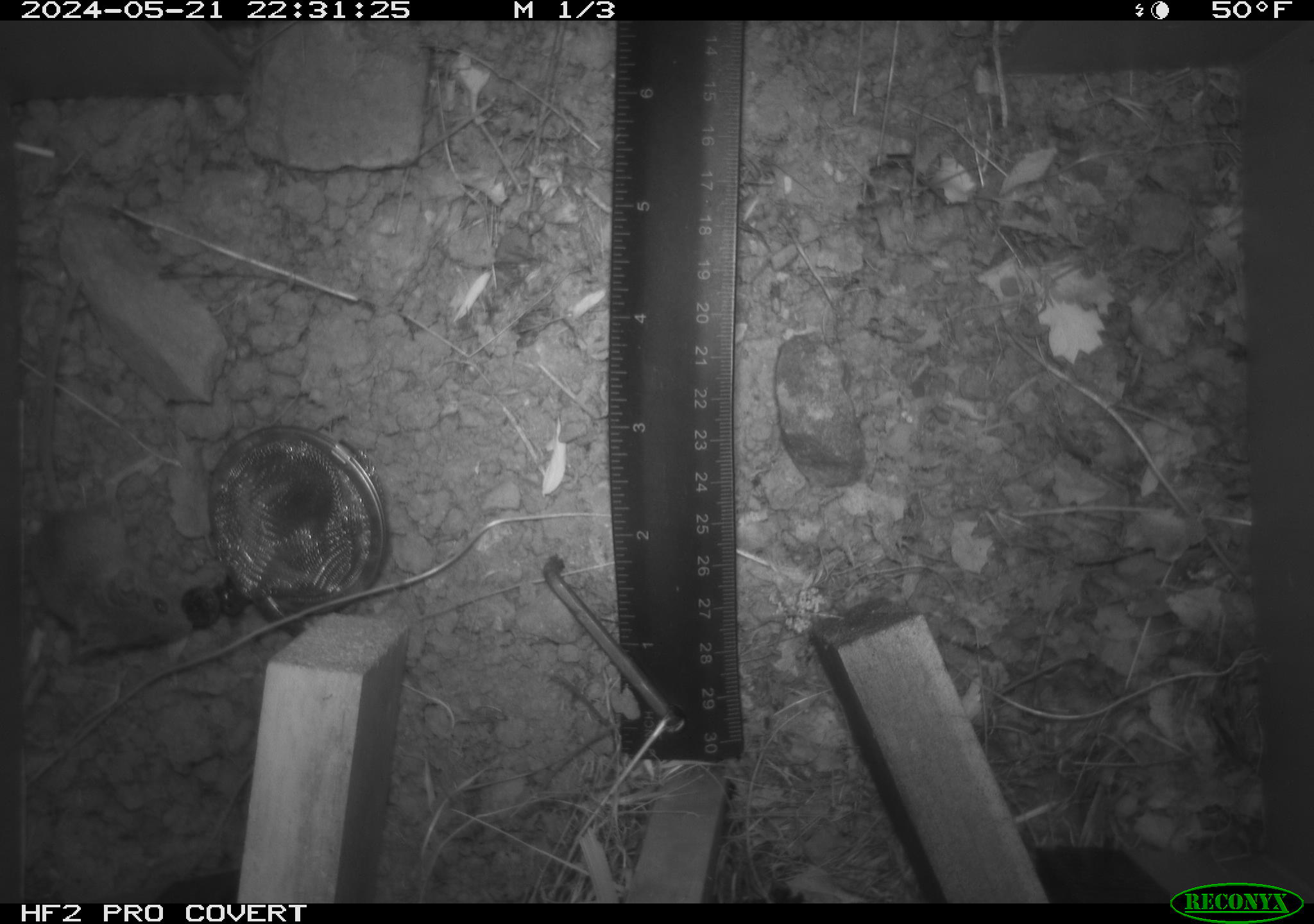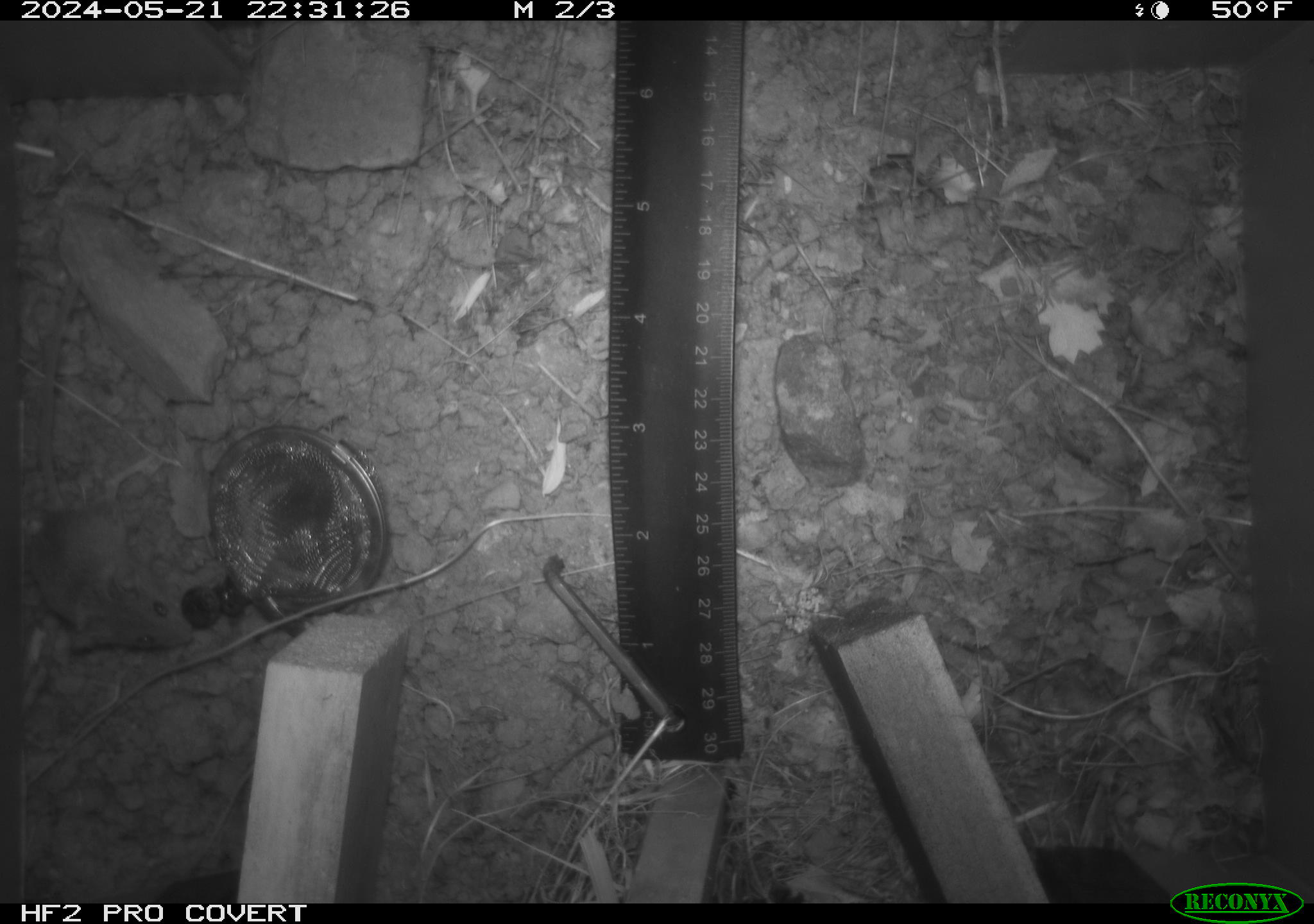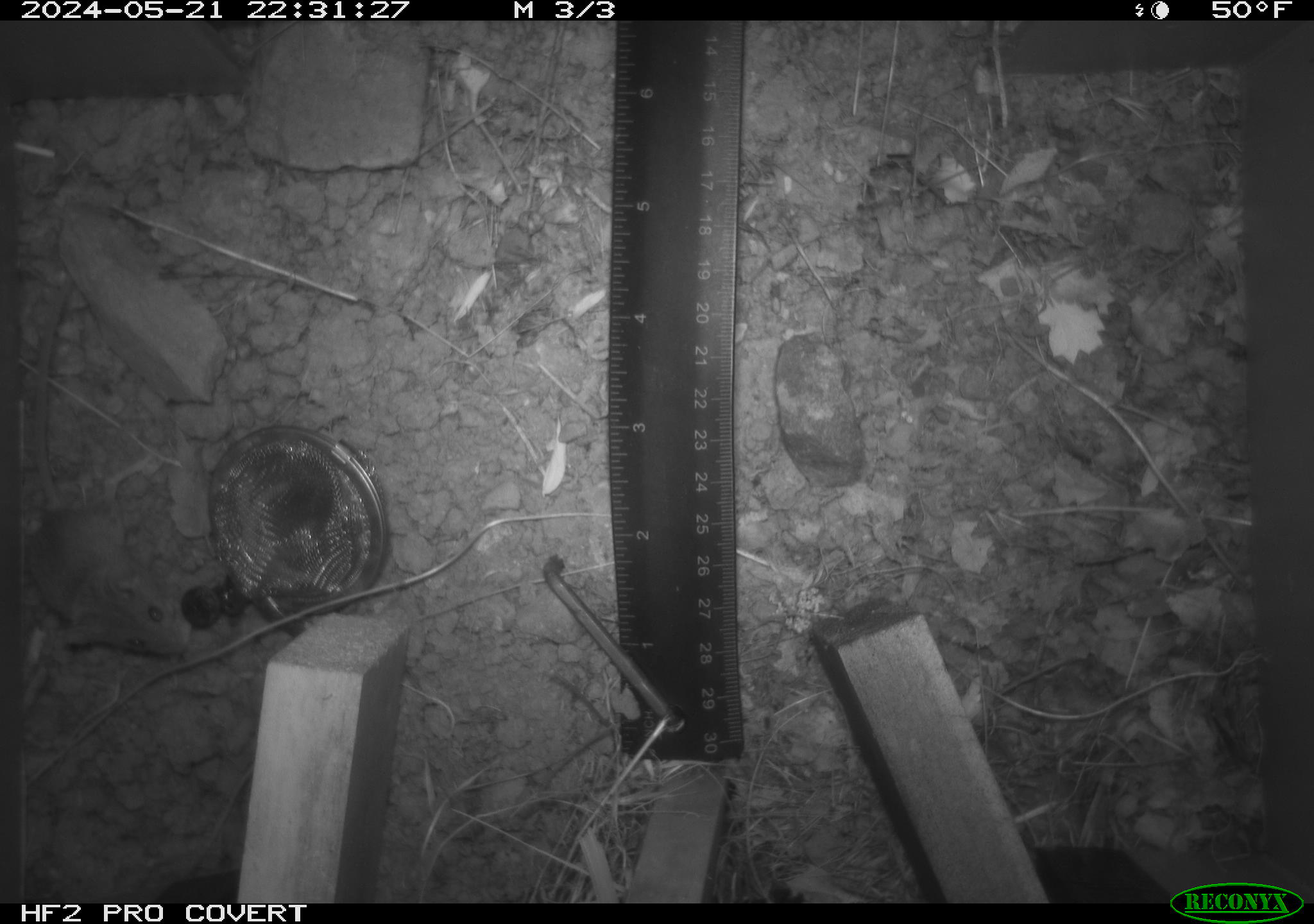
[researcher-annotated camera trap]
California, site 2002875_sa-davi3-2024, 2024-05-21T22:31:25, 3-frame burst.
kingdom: Animalia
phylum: Chordata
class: Mammalia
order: Rodentia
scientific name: Rodentia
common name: mouse species